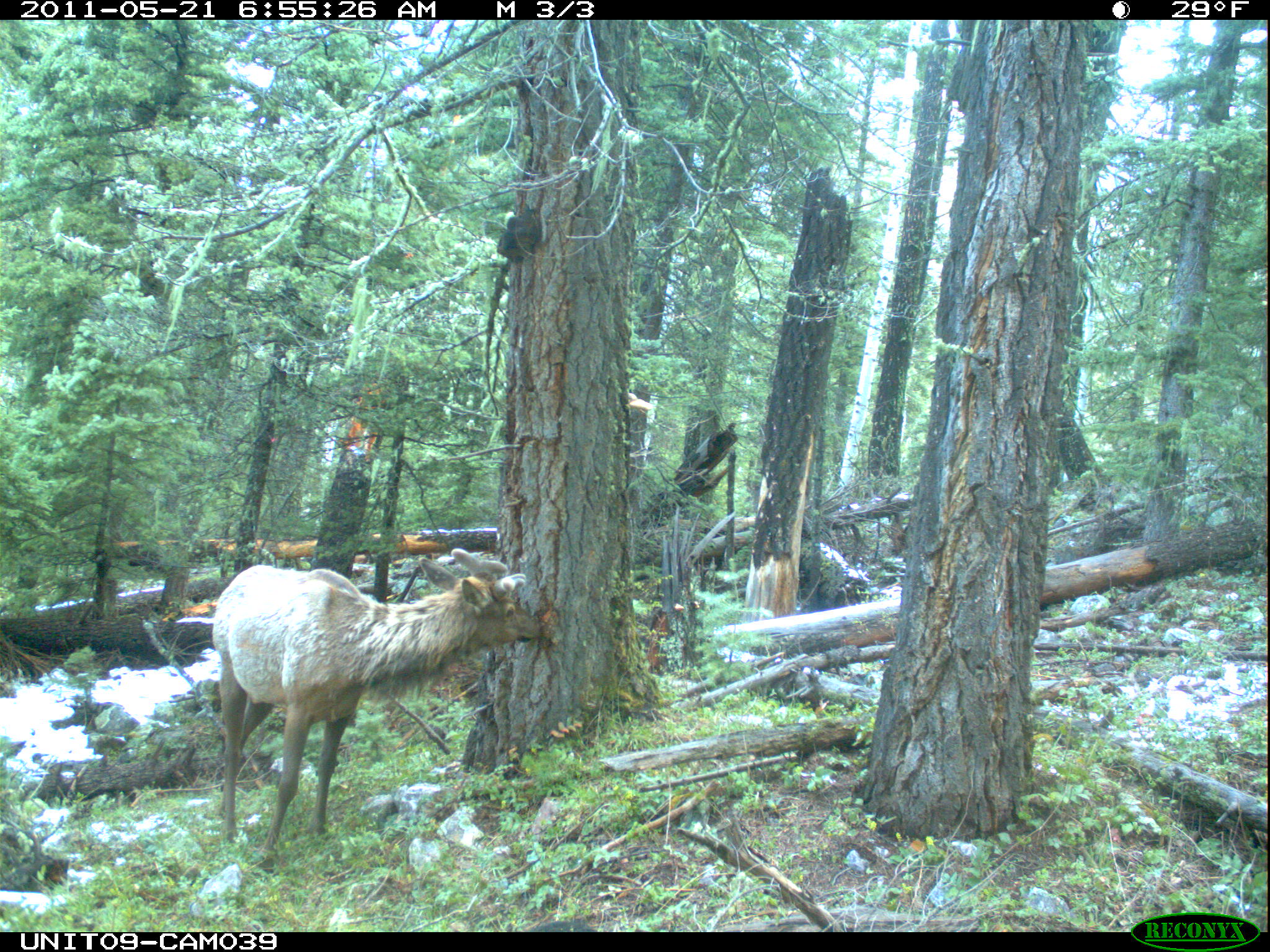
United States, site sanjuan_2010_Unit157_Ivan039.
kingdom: Animalia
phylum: Chordata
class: Mammalia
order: Artiodactyla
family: Cervidae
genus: Cervus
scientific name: Cervus elaphus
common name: red deer